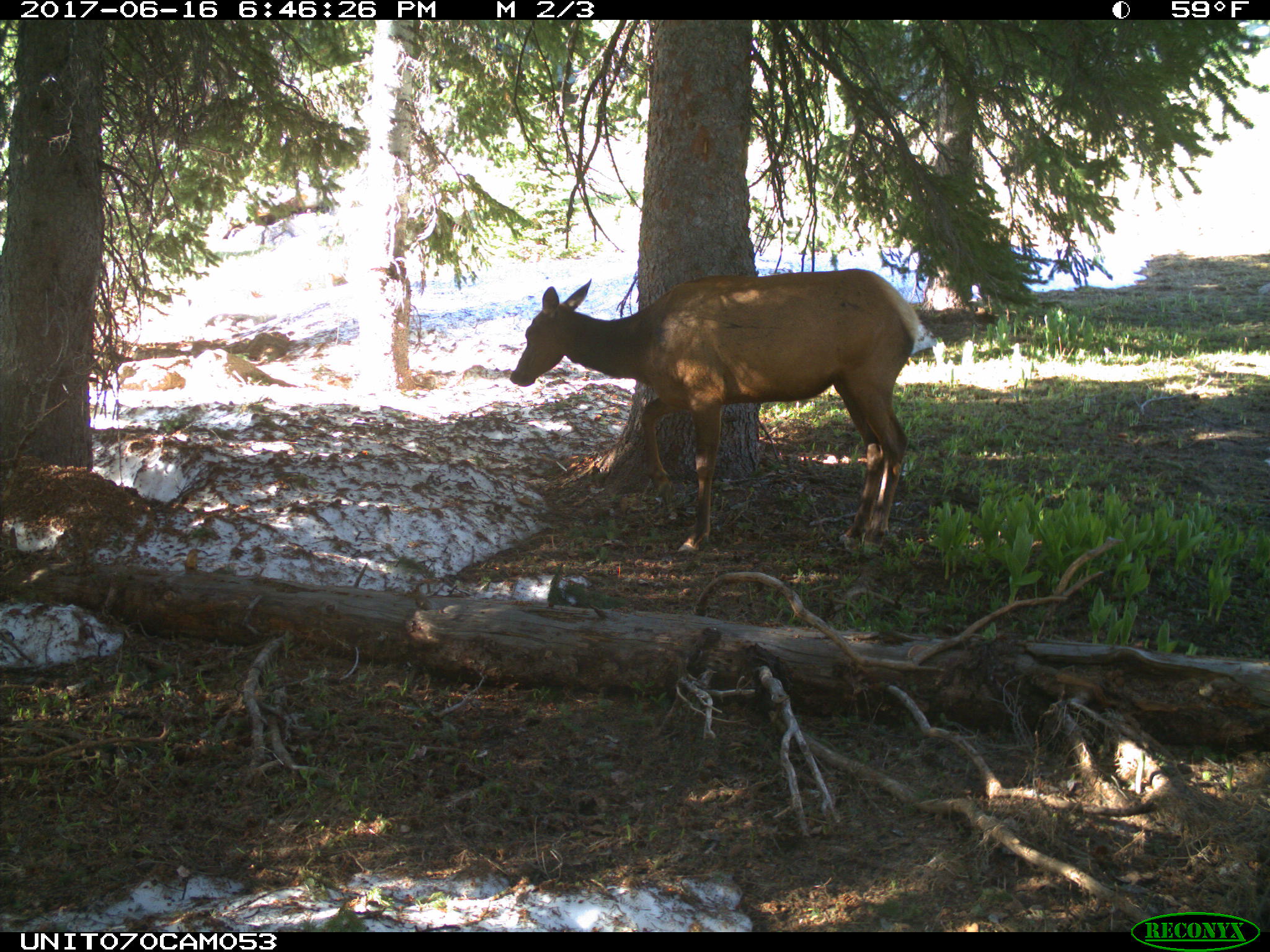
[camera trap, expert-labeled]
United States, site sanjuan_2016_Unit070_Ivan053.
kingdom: Animalia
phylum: Chordata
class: Mammalia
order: Artiodactyla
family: Cervidae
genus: Cervus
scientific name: Cervus elaphus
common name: red deer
Cervus elaphus (red deer).